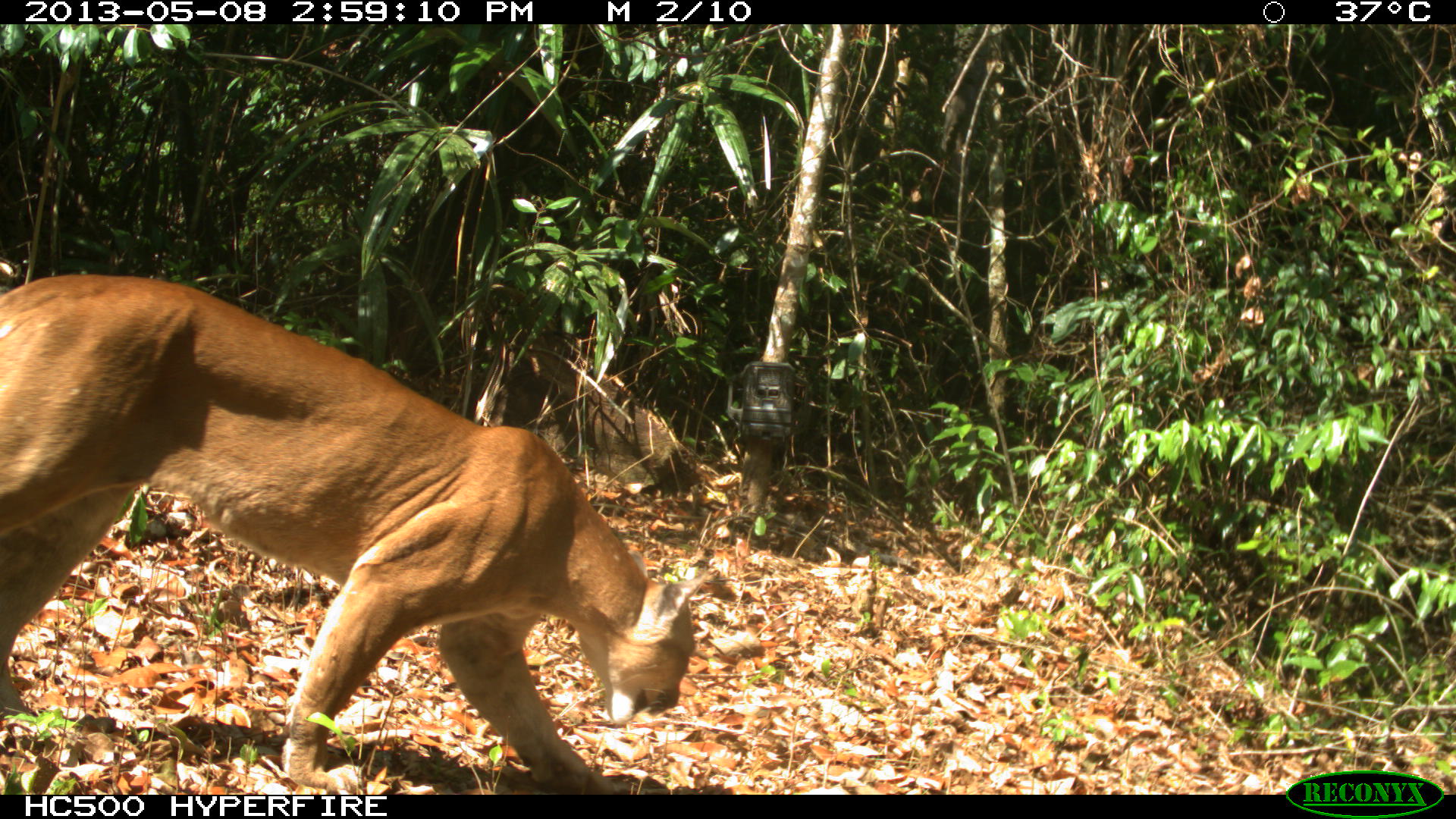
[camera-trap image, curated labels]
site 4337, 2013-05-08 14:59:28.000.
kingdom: Animalia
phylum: Chordata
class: Mammalia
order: Carnivora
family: Felidae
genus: Puma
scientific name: Puma concolor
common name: mountain lion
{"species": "Puma concolor (mountain lion)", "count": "1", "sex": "male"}